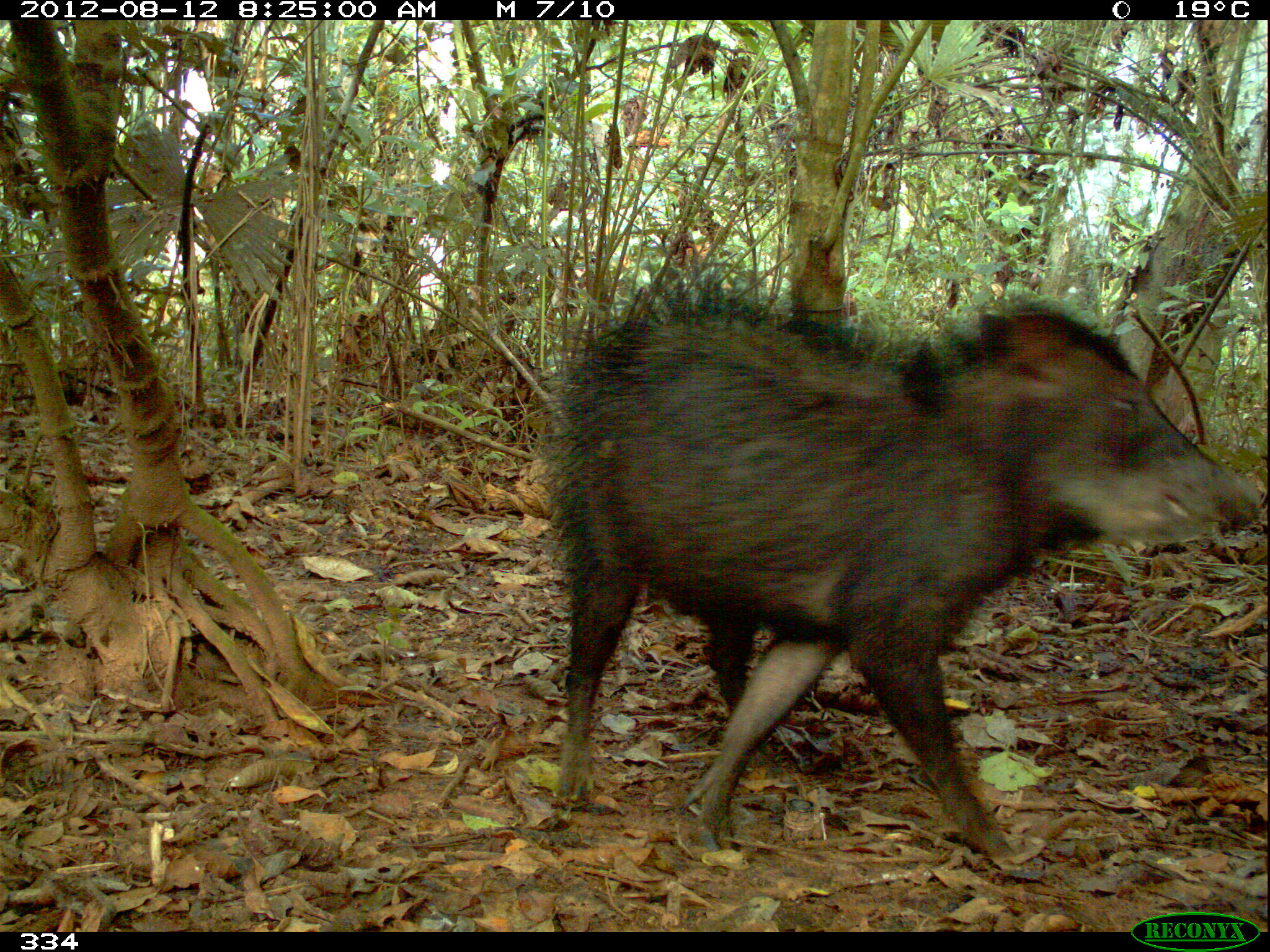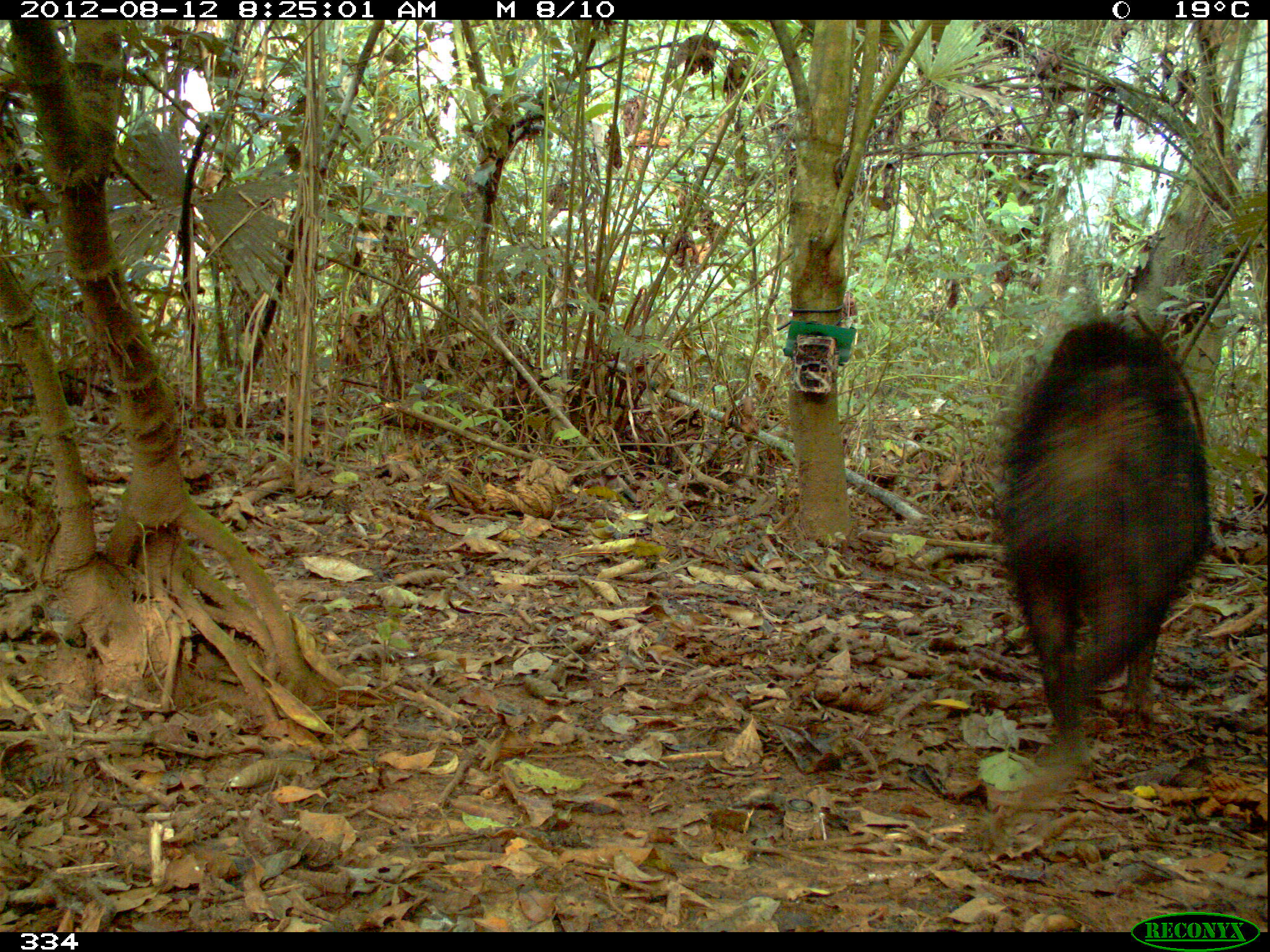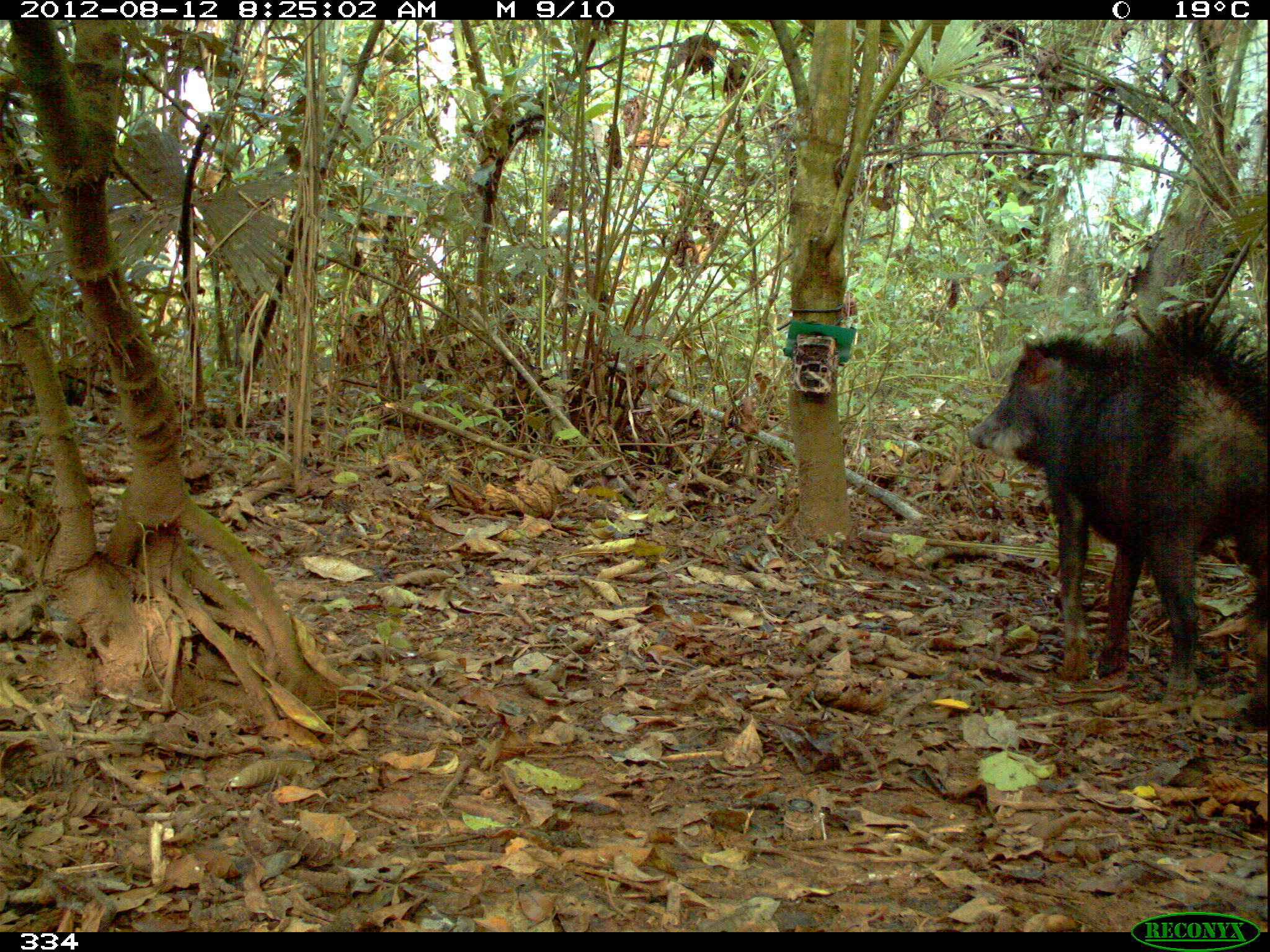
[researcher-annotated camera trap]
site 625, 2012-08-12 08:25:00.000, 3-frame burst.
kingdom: Animalia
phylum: Chordata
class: Mammalia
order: Artiodactyla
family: Tayassuidae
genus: Tayassu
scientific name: Tayassu pecari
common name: white-lipped peccary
Tayassu pecari (white-lipped peccary).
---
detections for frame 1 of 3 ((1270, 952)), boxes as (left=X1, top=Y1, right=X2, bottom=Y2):
tayassu pecari: (left=550, top=283, right=1264, bottom=859)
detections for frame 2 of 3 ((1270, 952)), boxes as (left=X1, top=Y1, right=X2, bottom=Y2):
tayassu pecari: (left=995, top=319, right=1209, bottom=774)